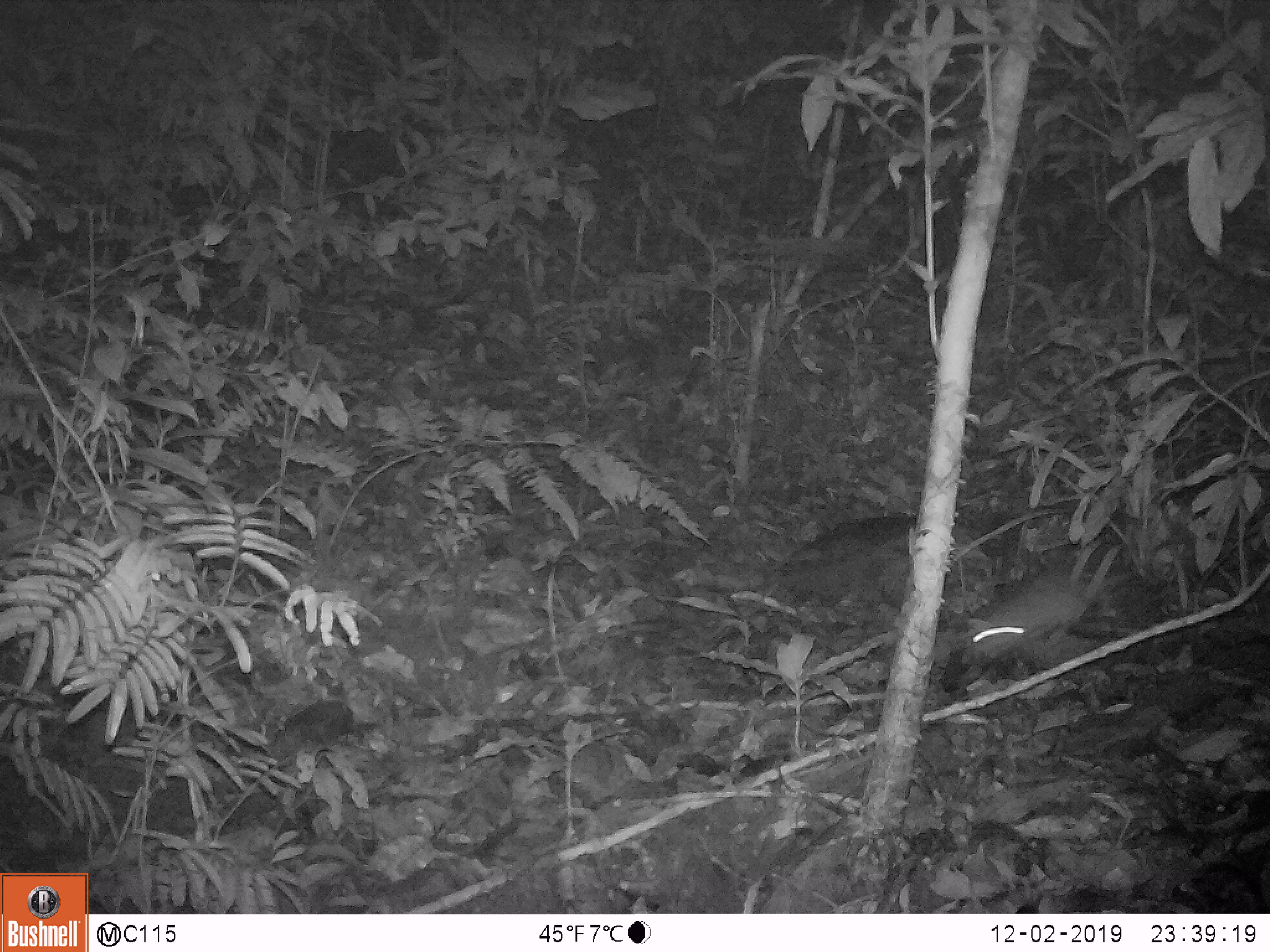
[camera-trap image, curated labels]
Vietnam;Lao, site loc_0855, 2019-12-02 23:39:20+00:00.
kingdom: Animalia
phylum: Chordata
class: Mammalia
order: Rodentia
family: Muridae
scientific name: Muridae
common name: old-world mice and rats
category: unidentified murid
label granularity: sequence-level